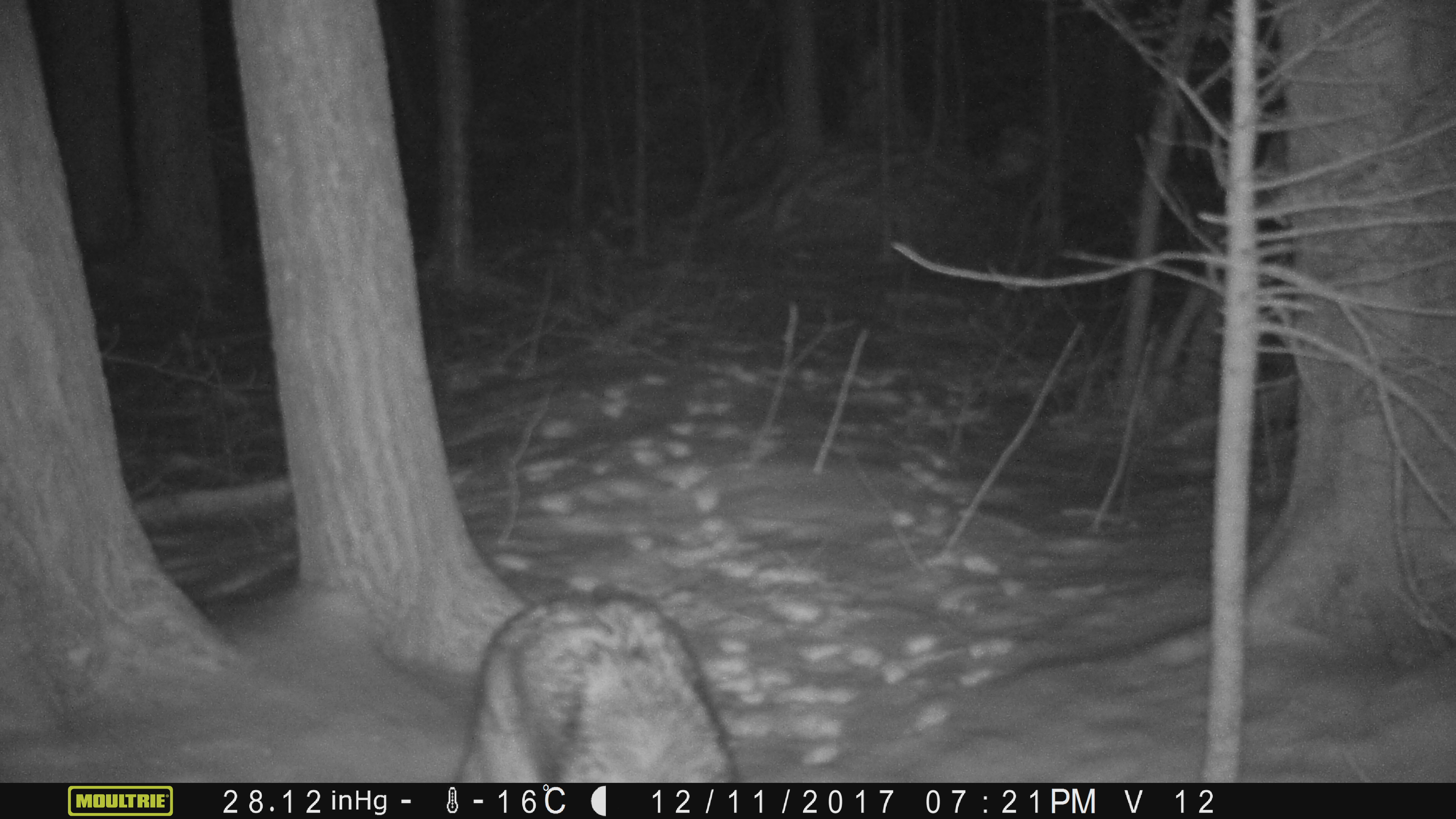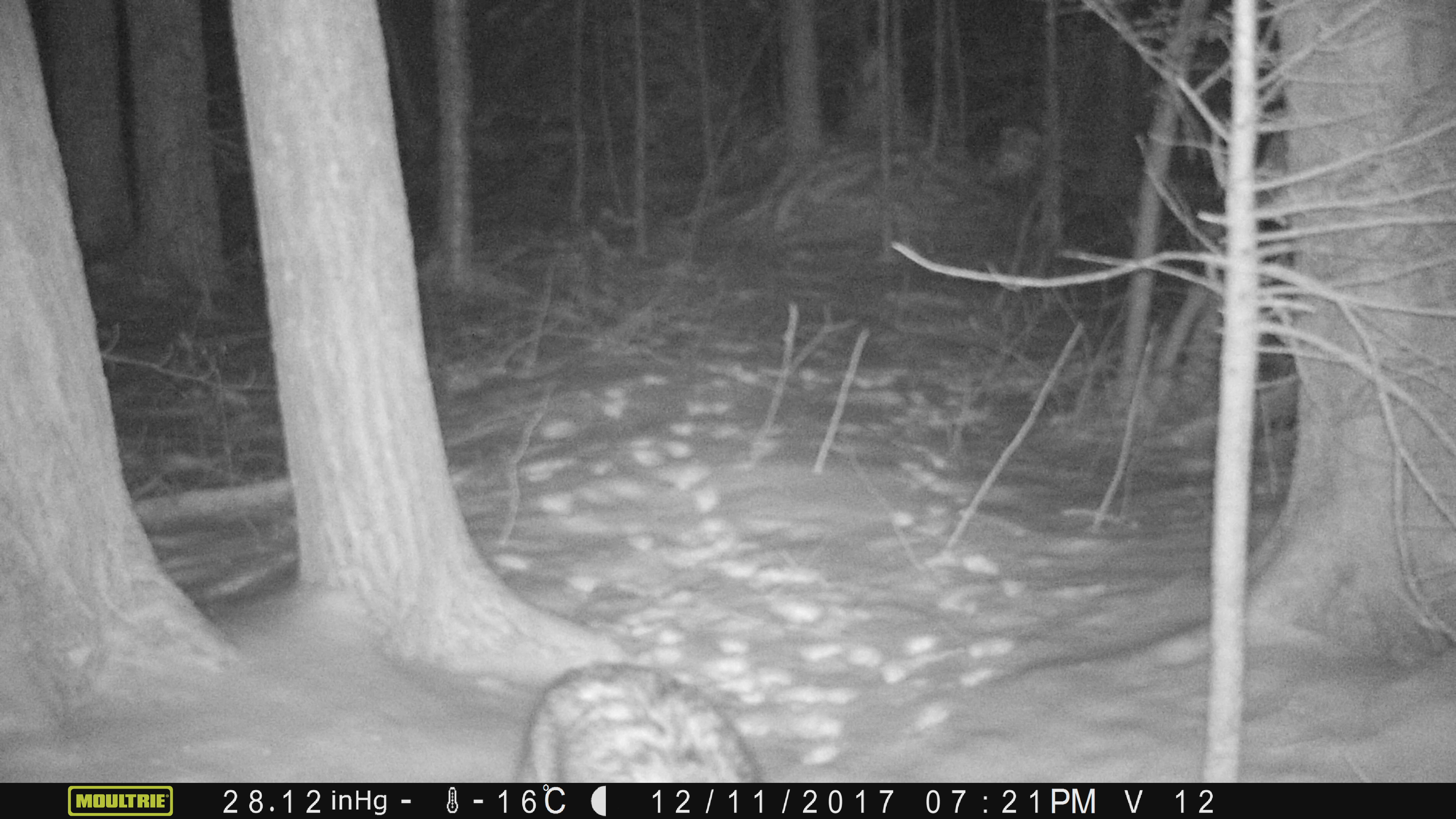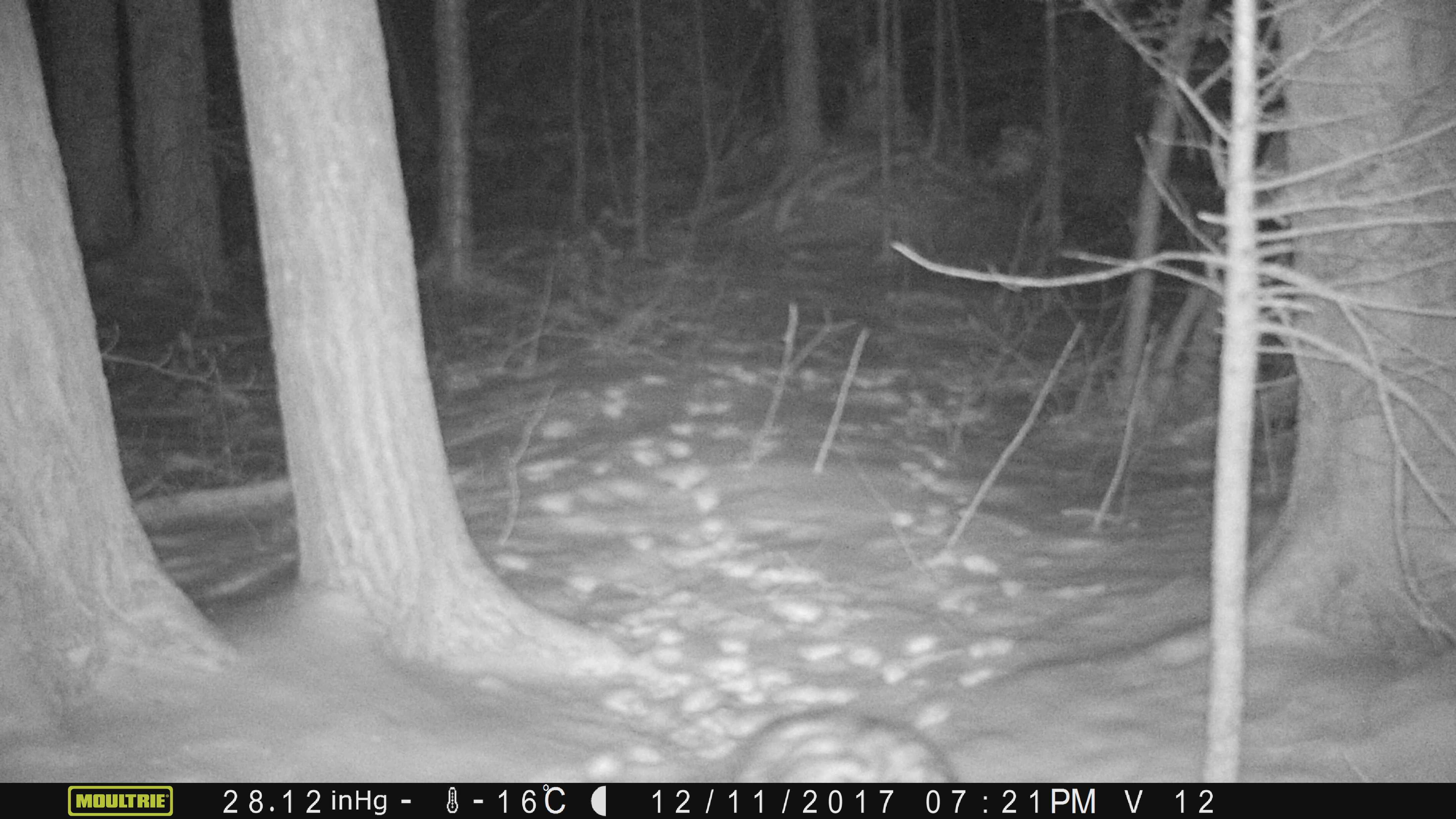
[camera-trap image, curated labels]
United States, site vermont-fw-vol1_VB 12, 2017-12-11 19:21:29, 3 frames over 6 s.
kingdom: Animalia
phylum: Chordata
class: Mammalia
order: Carnivora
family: Canidae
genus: Canis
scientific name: Canis latrans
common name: coyote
Coyote (Canis latrans).